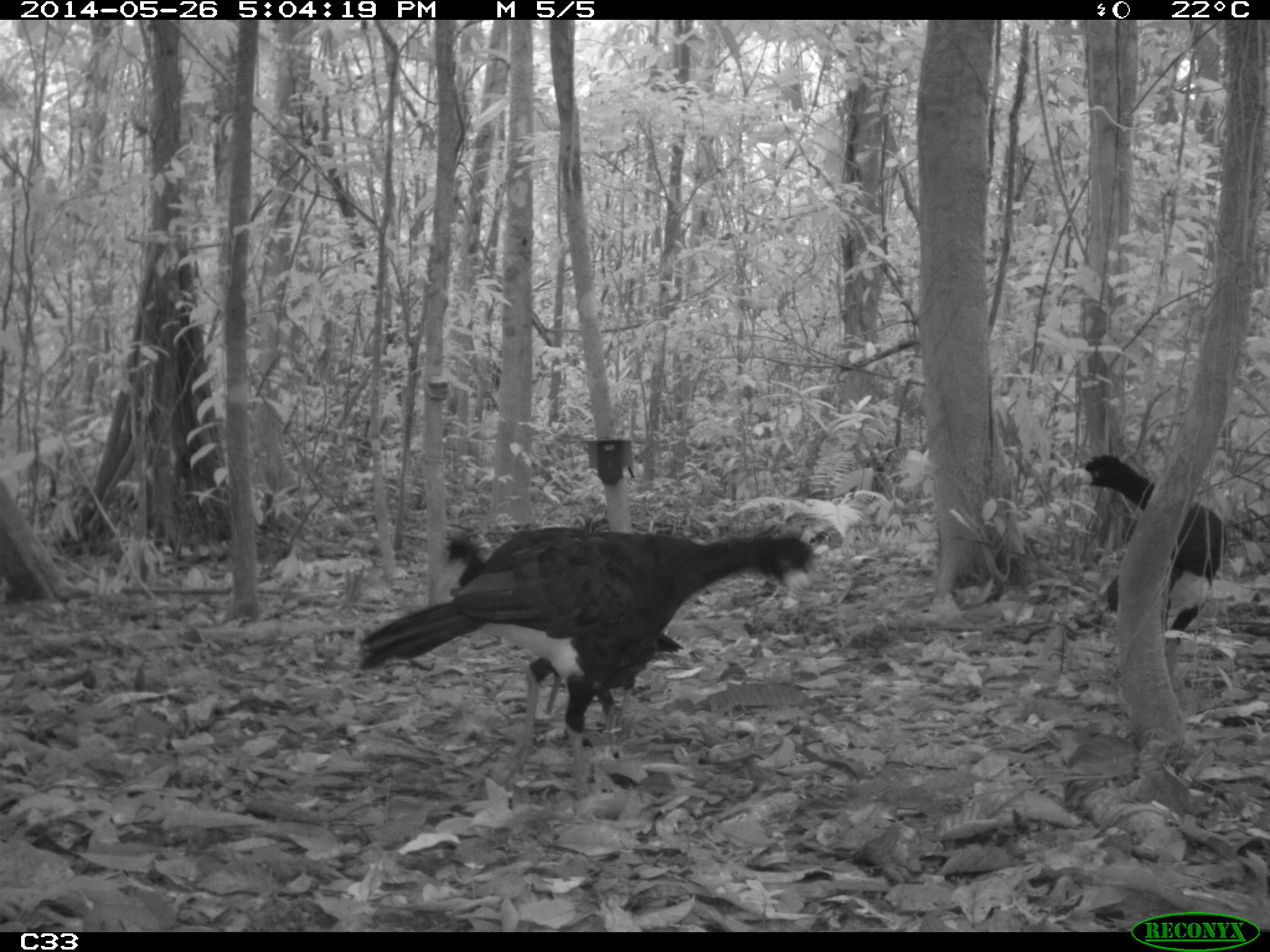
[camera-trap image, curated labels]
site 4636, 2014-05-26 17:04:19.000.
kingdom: Animalia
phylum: Chordata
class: Aves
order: Galliformes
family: Cracidae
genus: Crax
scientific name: Crax alector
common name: black curassow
Crax alector (black curassow), count 4, age adult.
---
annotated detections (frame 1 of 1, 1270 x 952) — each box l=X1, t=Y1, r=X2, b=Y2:
crax alector: l=357, t=524, r=809, b=797; l=444, t=526, r=683, b=715; l=1072, t=454, r=1228, b=684